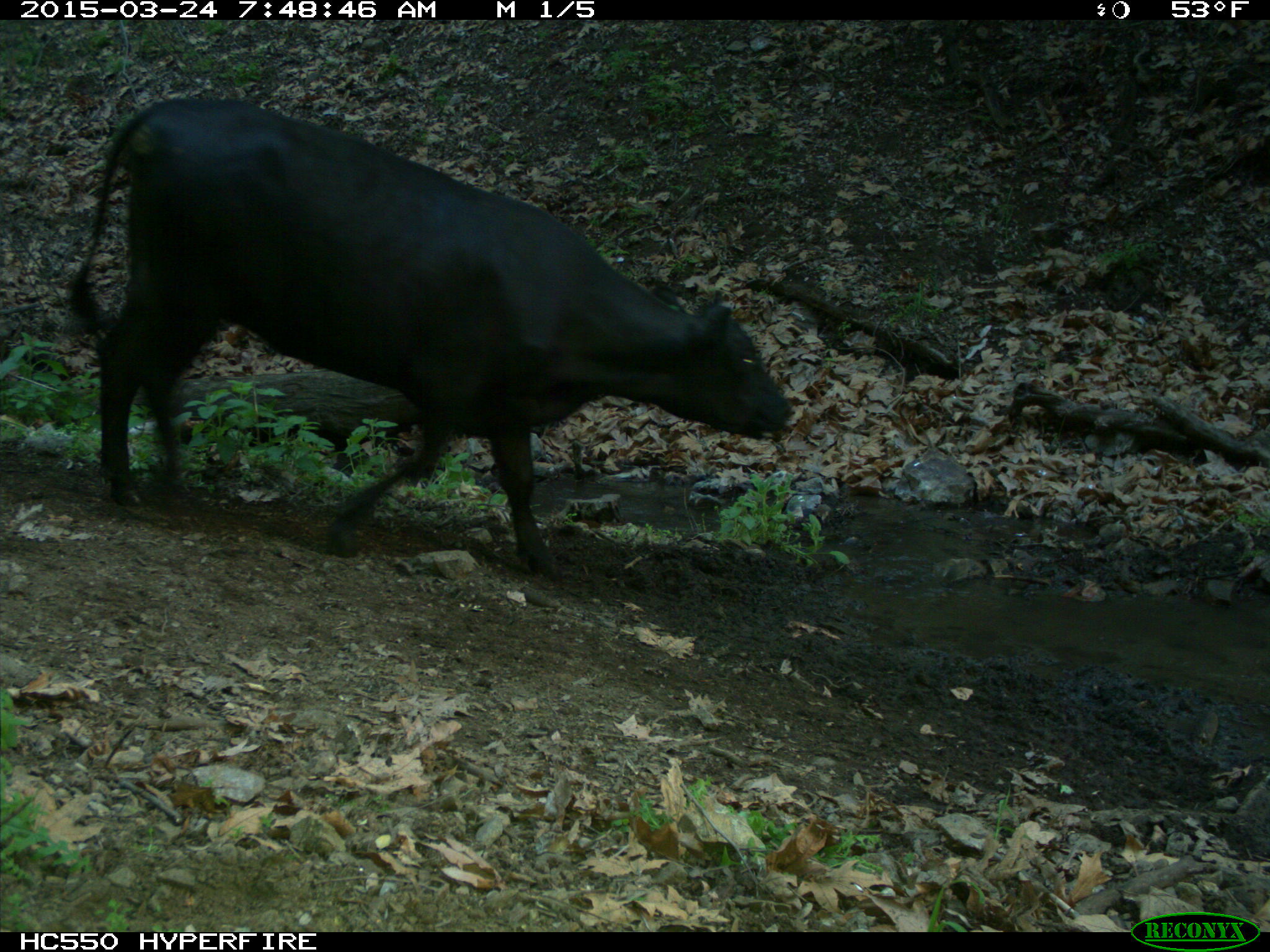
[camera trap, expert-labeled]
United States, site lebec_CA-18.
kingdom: Animalia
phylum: Chordata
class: Mammalia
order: Artiodactyla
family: Bovidae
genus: Bos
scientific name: Bos taurus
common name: domestic cow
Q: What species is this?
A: Bos taurus (domestic cow).